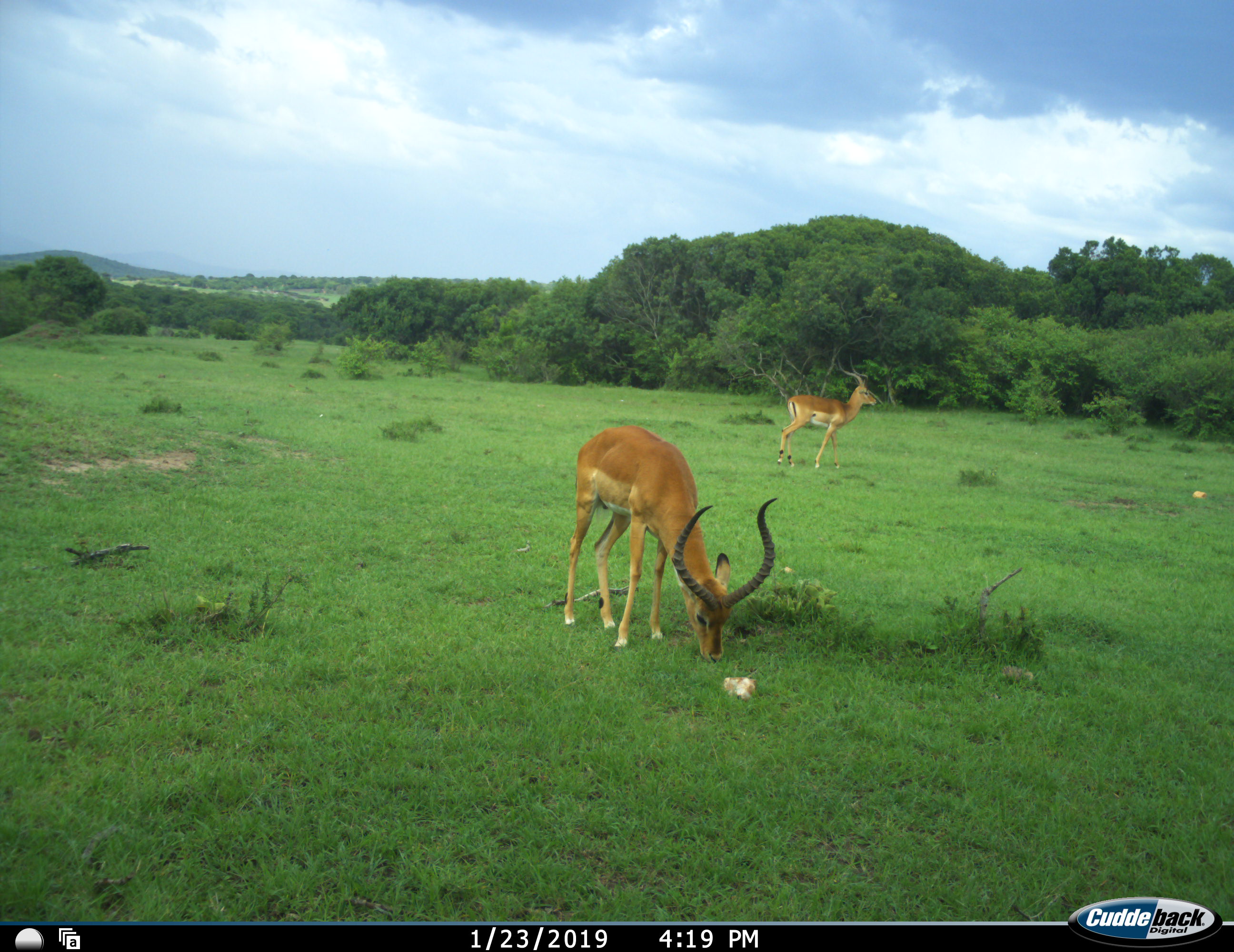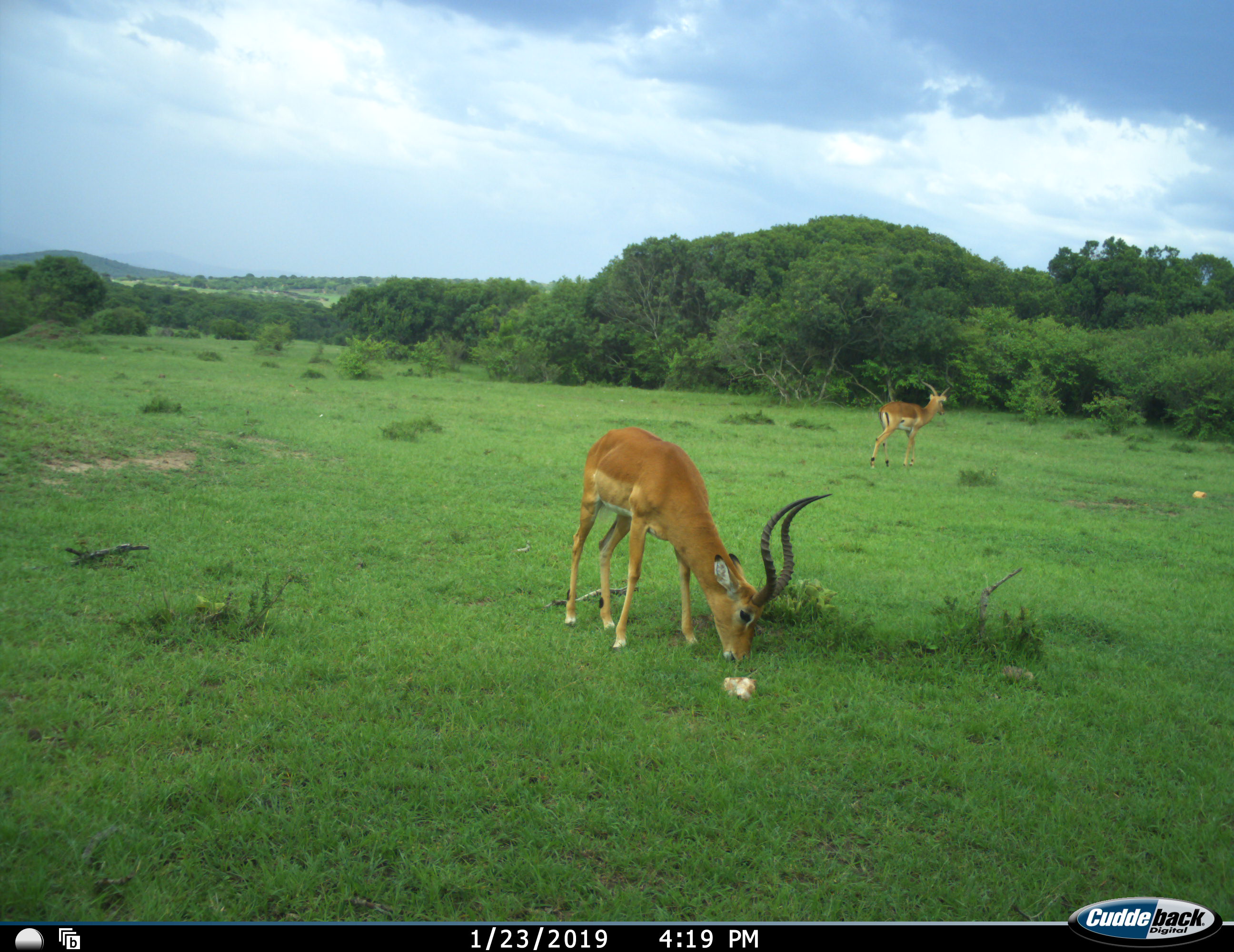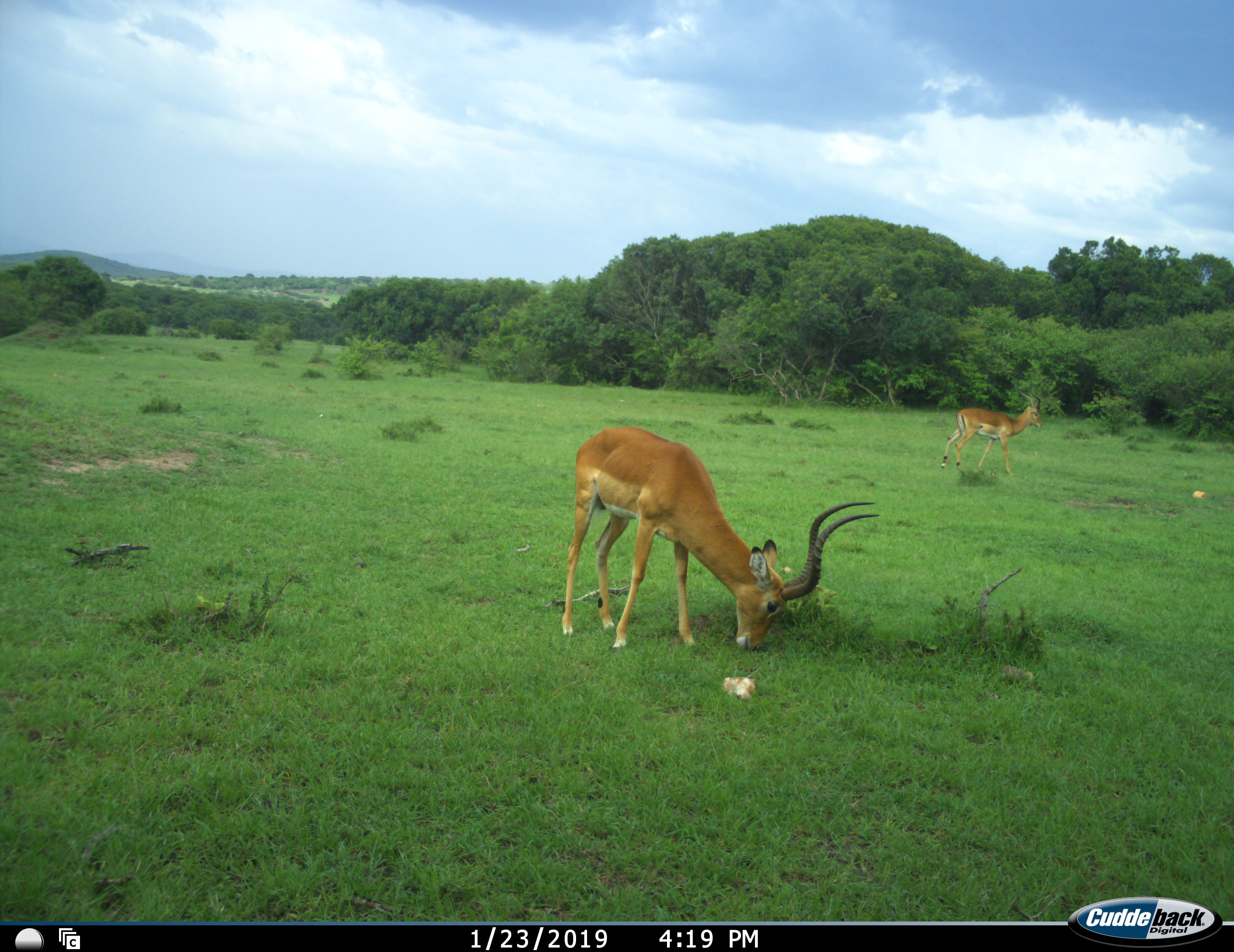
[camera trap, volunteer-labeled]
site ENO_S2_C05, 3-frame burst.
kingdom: Animalia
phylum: Chordata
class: Mammalia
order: Artiodactyla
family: Bovidae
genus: Aepyceros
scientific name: Aepyceros melampus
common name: impala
Impala (Aepyceros melampus), count 2. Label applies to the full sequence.